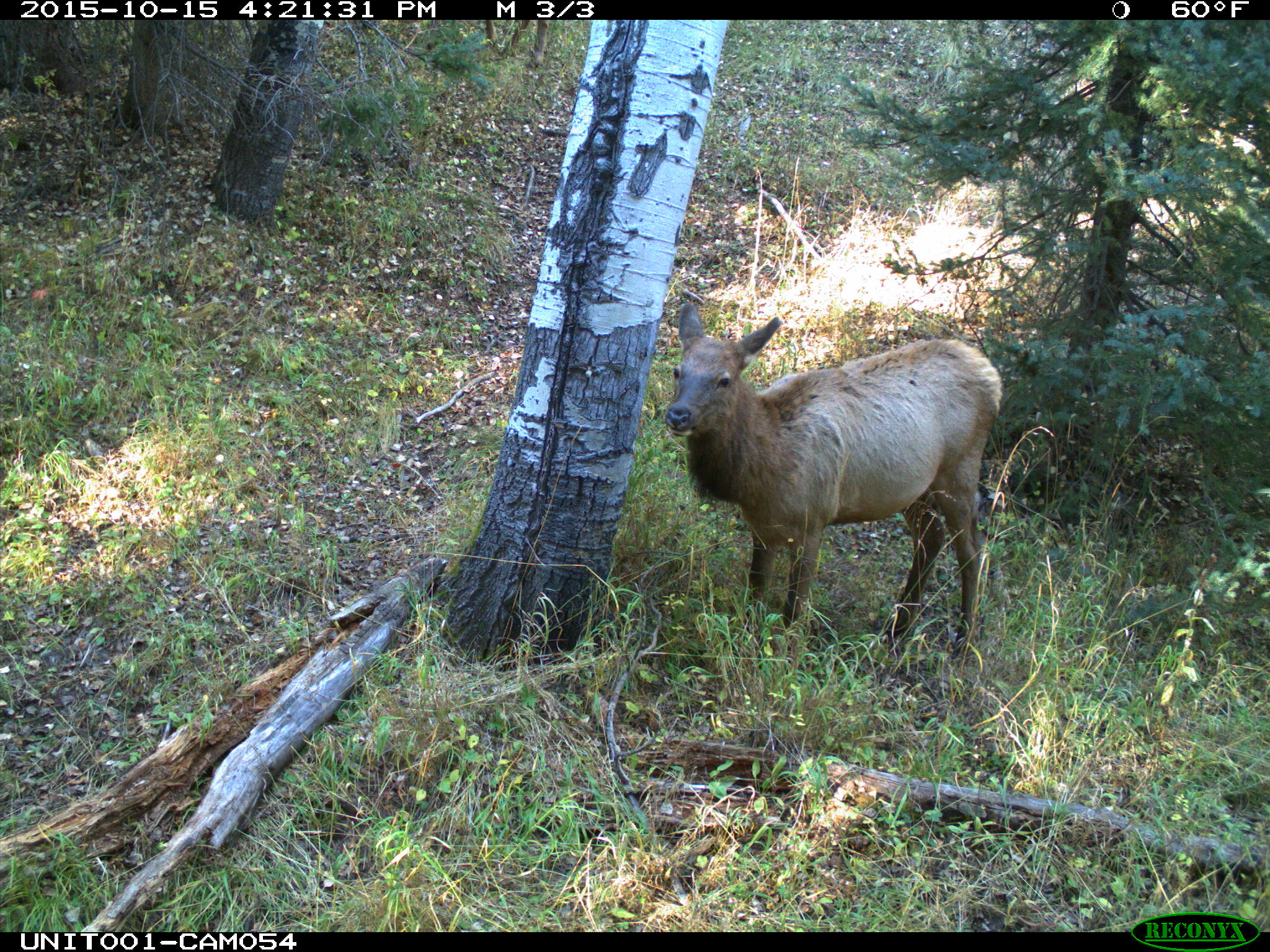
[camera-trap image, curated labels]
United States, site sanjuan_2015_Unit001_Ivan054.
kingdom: Animalia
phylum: Chordata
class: Mammalia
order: Artiodactyla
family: Cervidae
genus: Cervus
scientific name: Cervus elaphus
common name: red deer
Cervus elaphus (red deer).